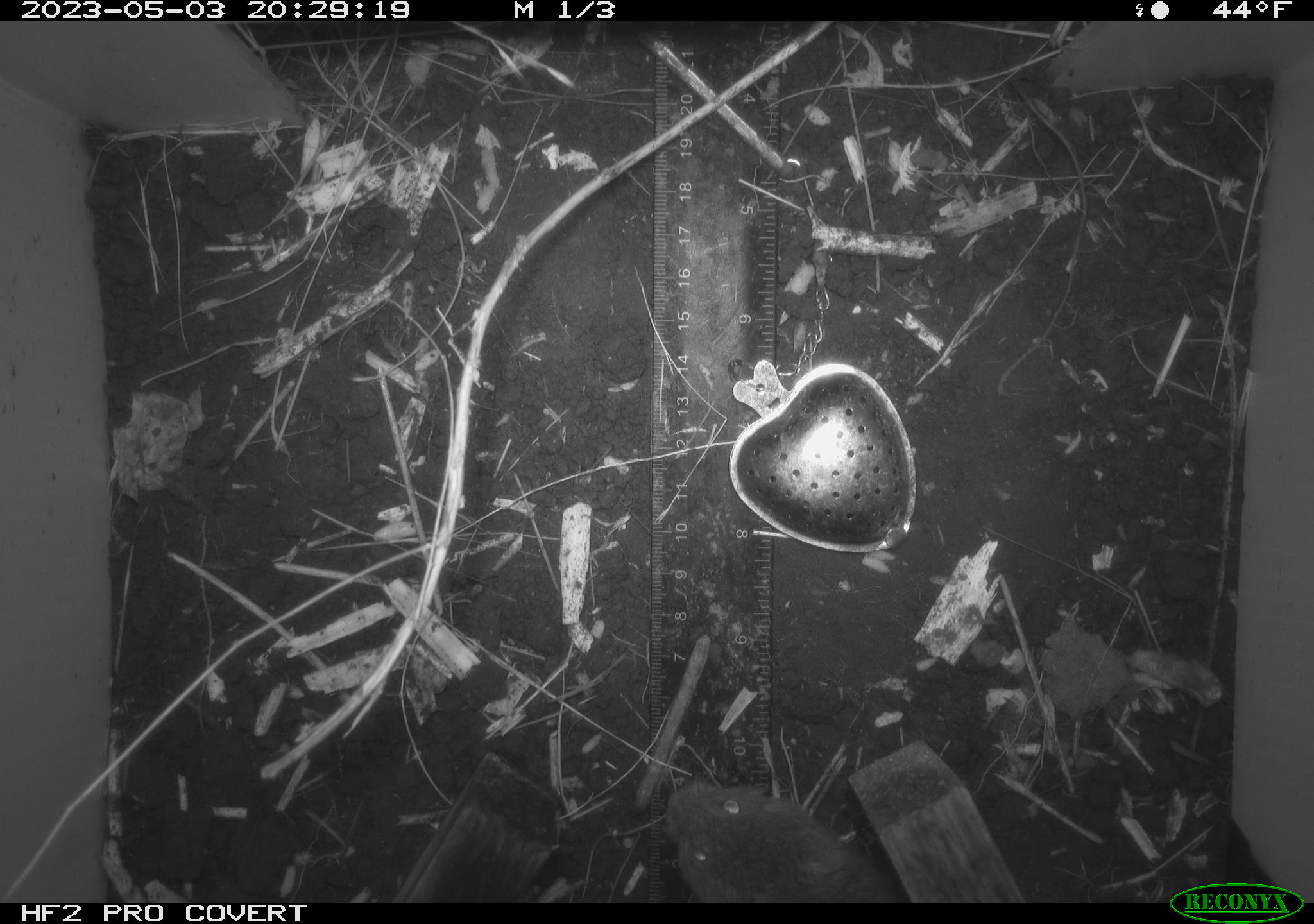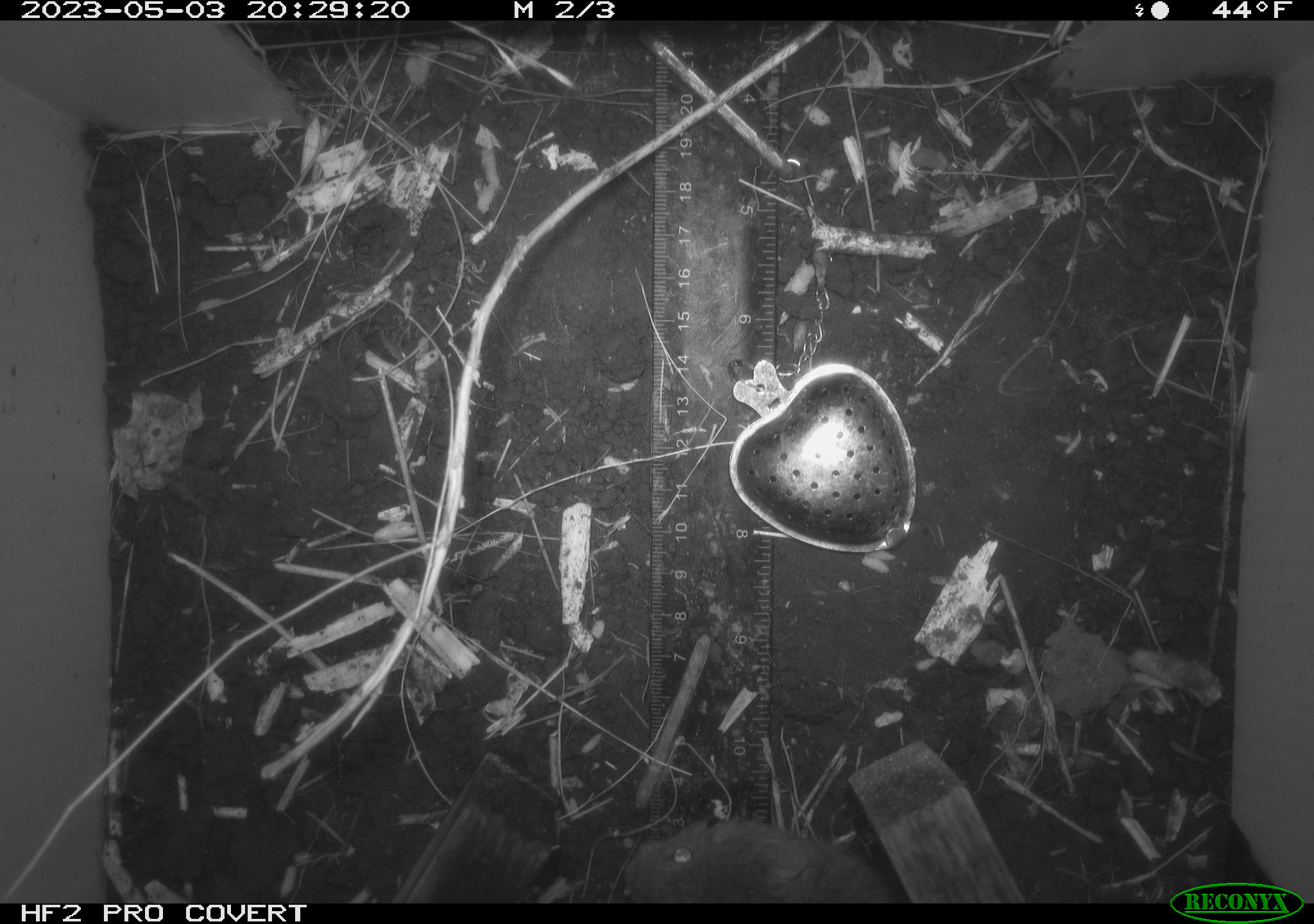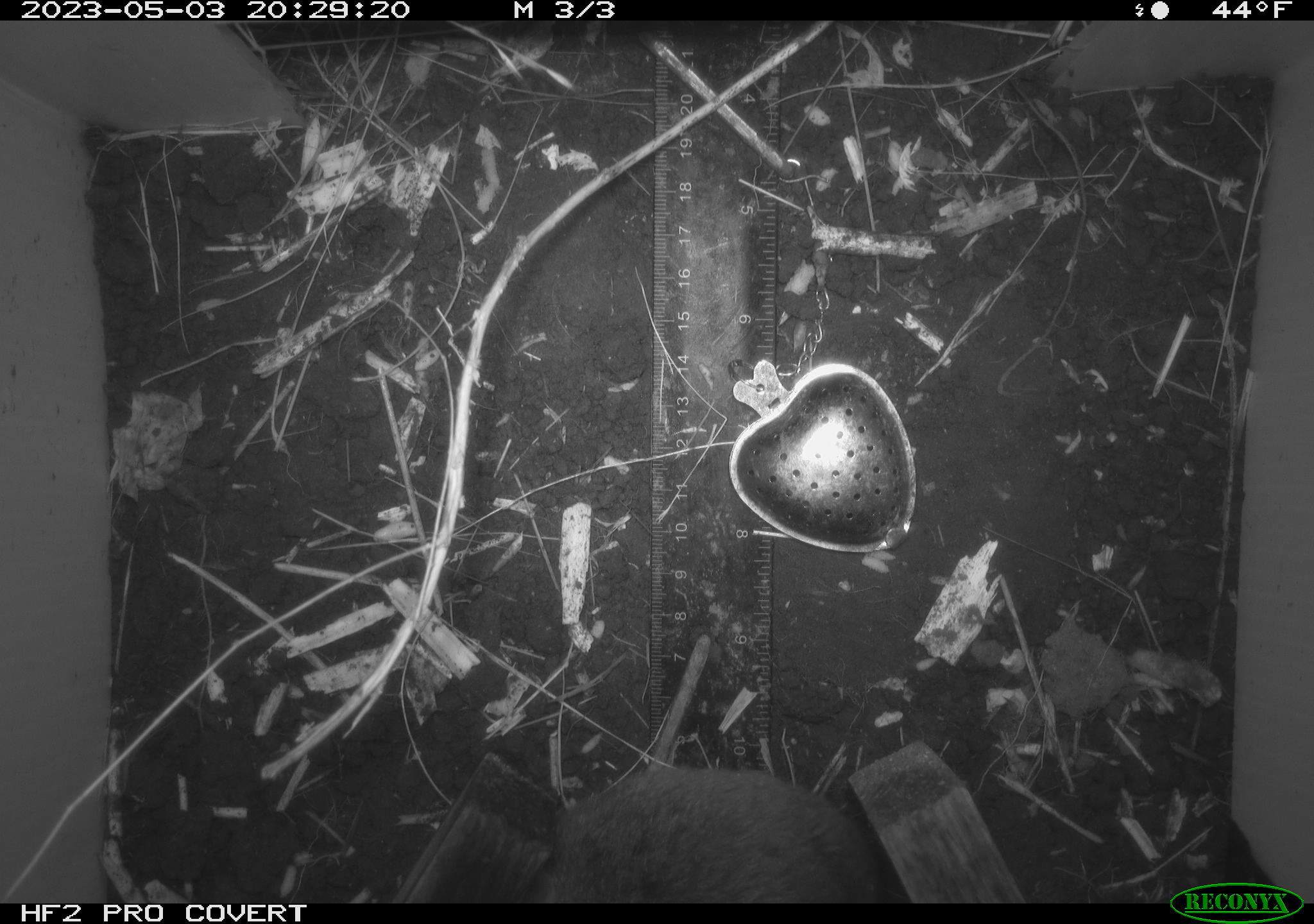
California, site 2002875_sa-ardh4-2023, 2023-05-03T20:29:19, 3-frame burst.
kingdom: Animalia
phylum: Chordata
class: Mammalia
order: Rodentia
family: Cricetidae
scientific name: Arvicolinae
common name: voles, lemmings, and muskrats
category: arvicolinae subfamily